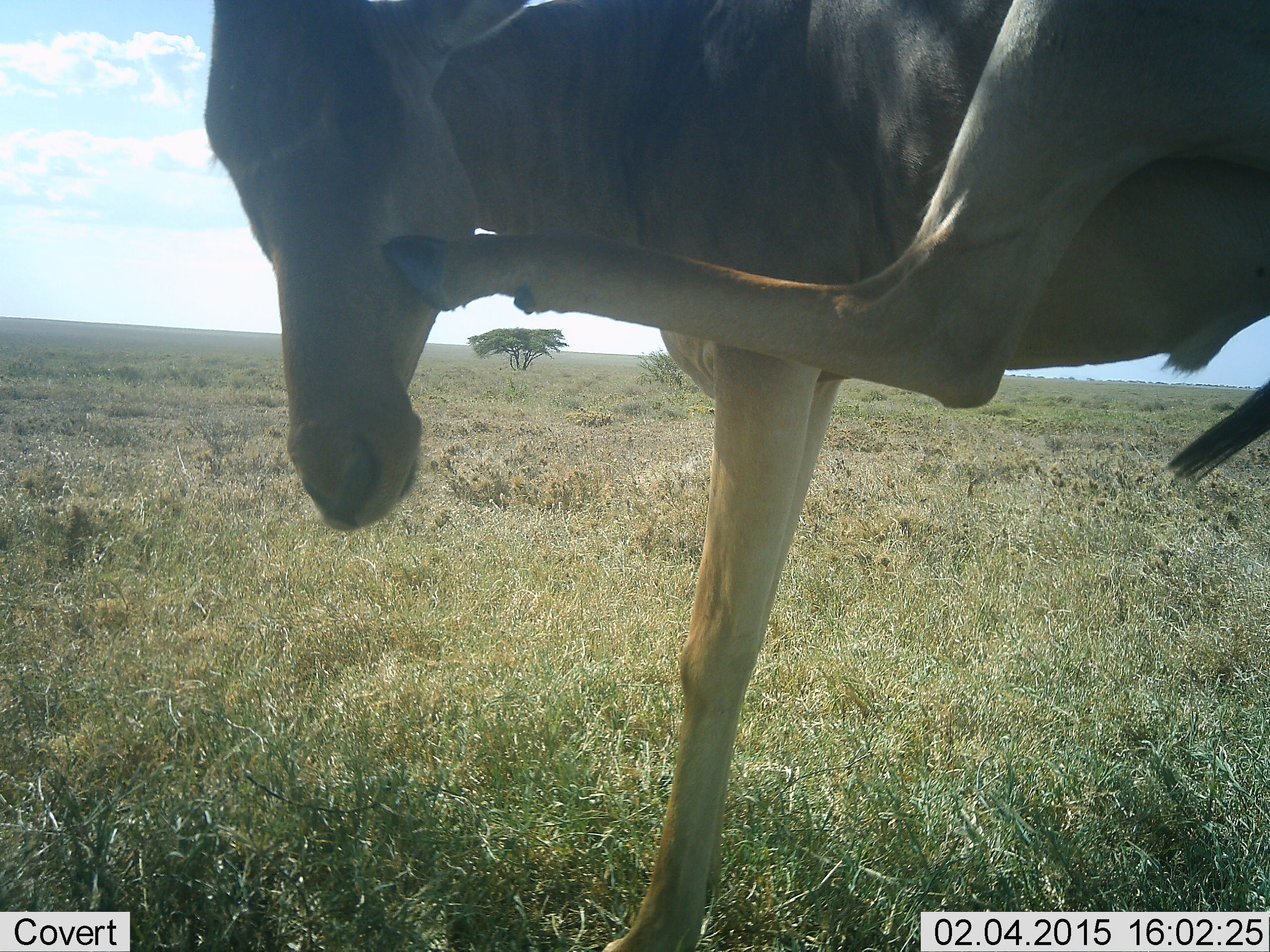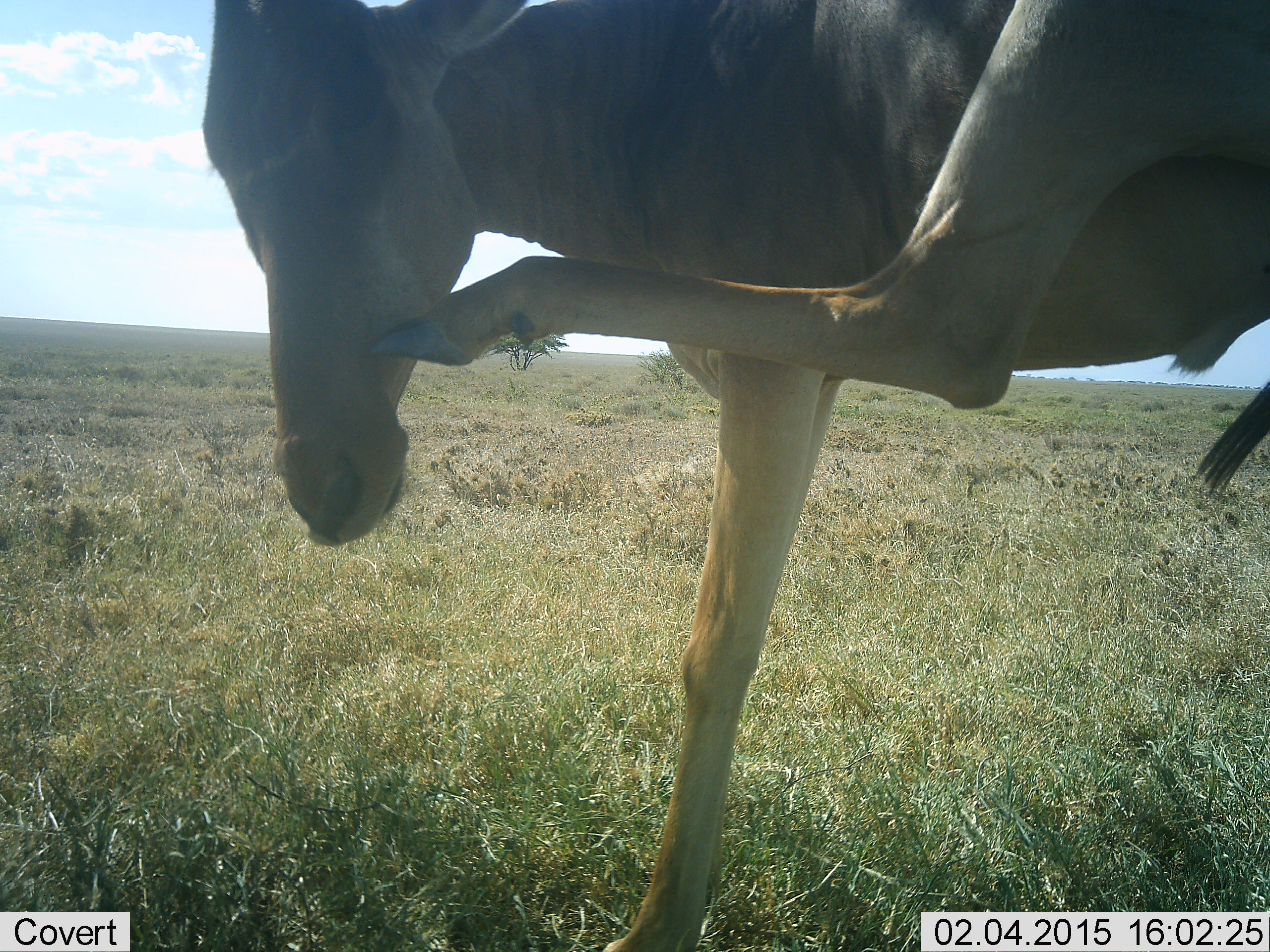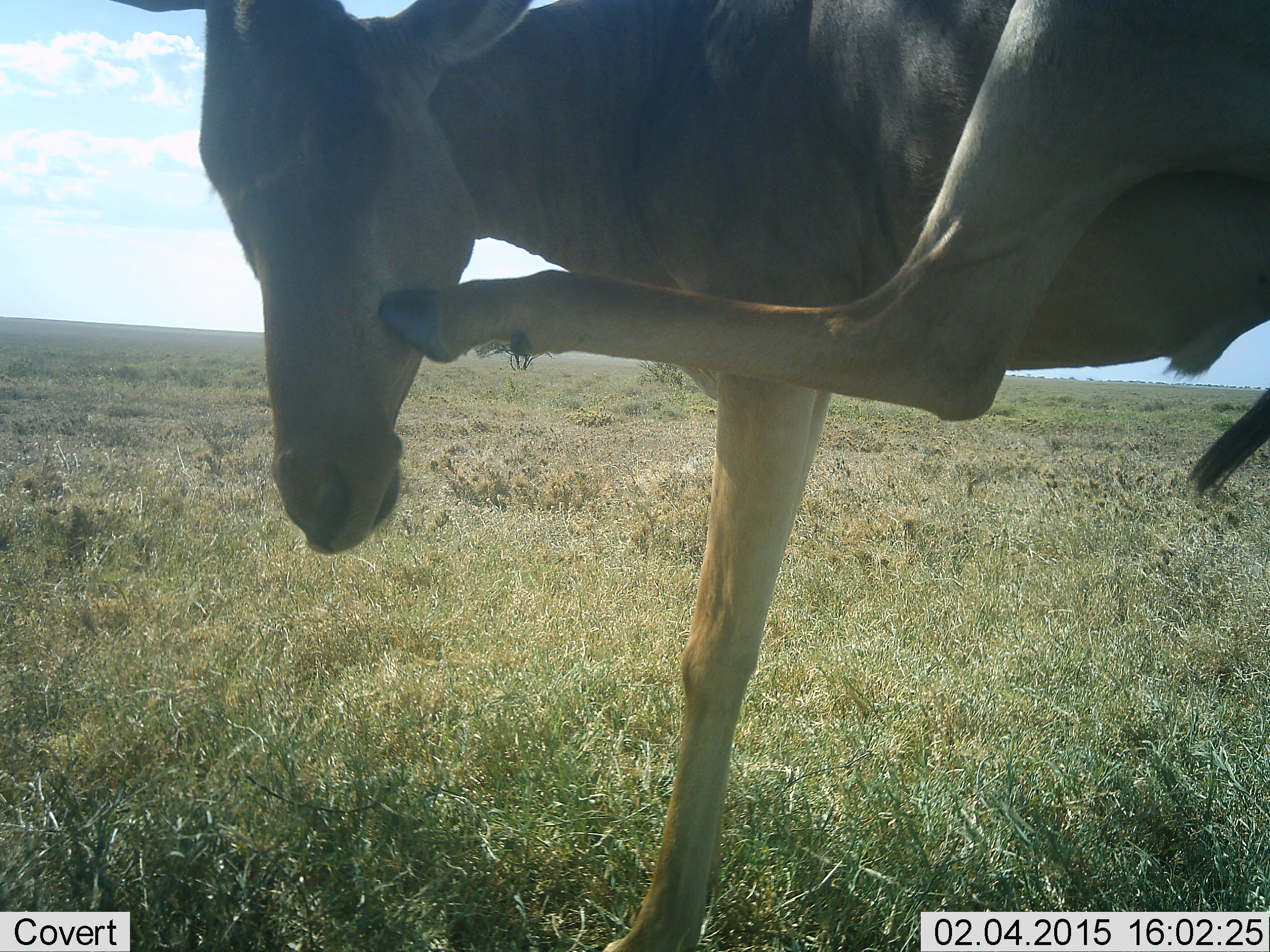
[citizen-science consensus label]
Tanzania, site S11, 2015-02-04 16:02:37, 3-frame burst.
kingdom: Animalia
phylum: Chordata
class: Mammalia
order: Artiodactyla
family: Bovidae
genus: Alcelaphus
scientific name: Alcelaphus buselaphus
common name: hartebeest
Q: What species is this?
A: Hartebeest (Alcelaphus buselaphus).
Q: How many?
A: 1.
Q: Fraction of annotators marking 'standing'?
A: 90%.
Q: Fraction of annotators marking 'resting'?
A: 0%.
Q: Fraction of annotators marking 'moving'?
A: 20%.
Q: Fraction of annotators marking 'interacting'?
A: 0%.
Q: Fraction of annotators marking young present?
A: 0%.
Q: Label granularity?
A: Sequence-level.